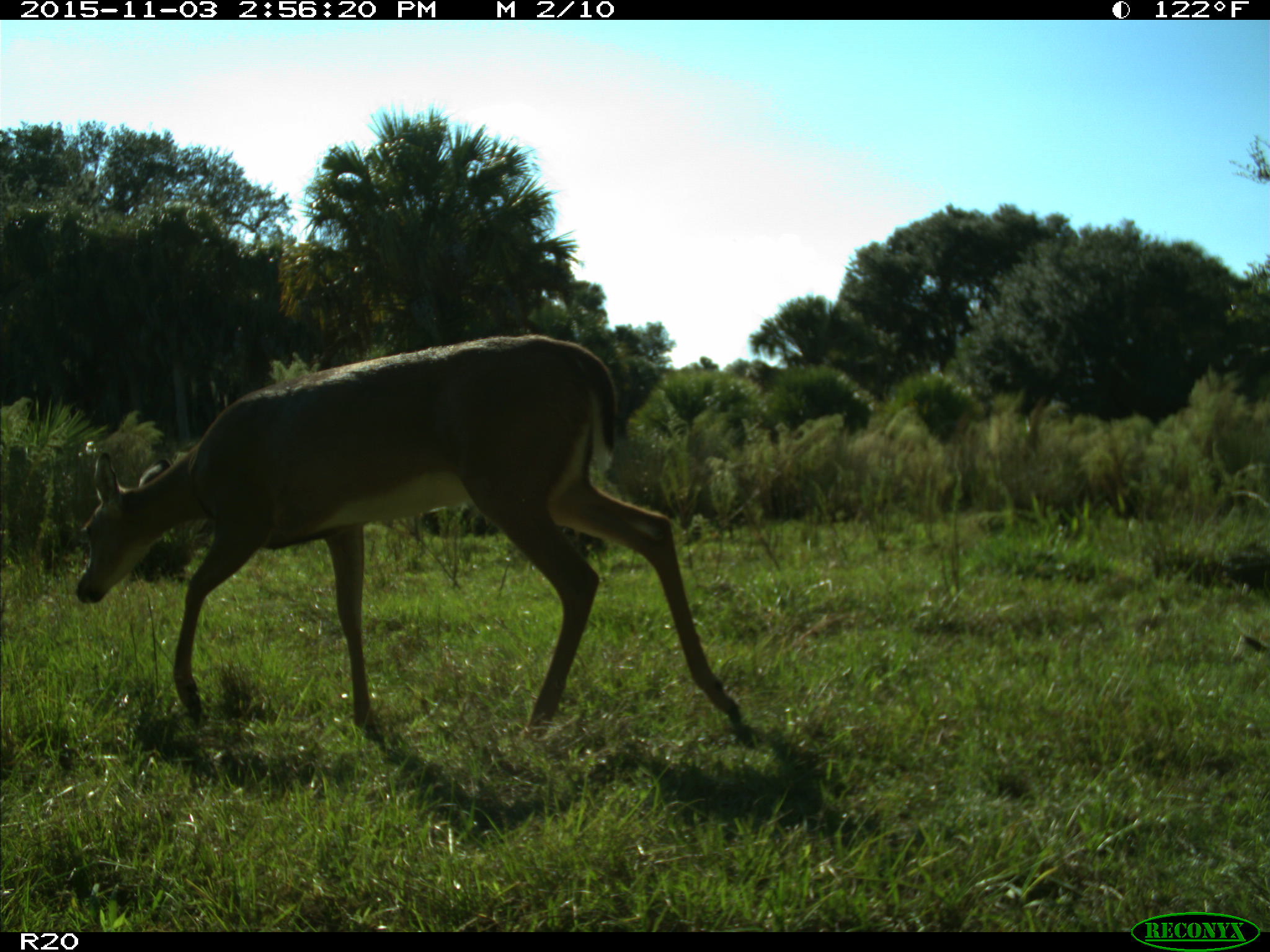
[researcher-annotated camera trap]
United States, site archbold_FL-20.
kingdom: Animalia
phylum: Chordata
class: Mammalia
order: Artiodactyla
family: Cervidae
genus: Odocoileus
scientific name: Odocoileus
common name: deer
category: unidentified deer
Unidentified deer (deer) (Odocoileus).